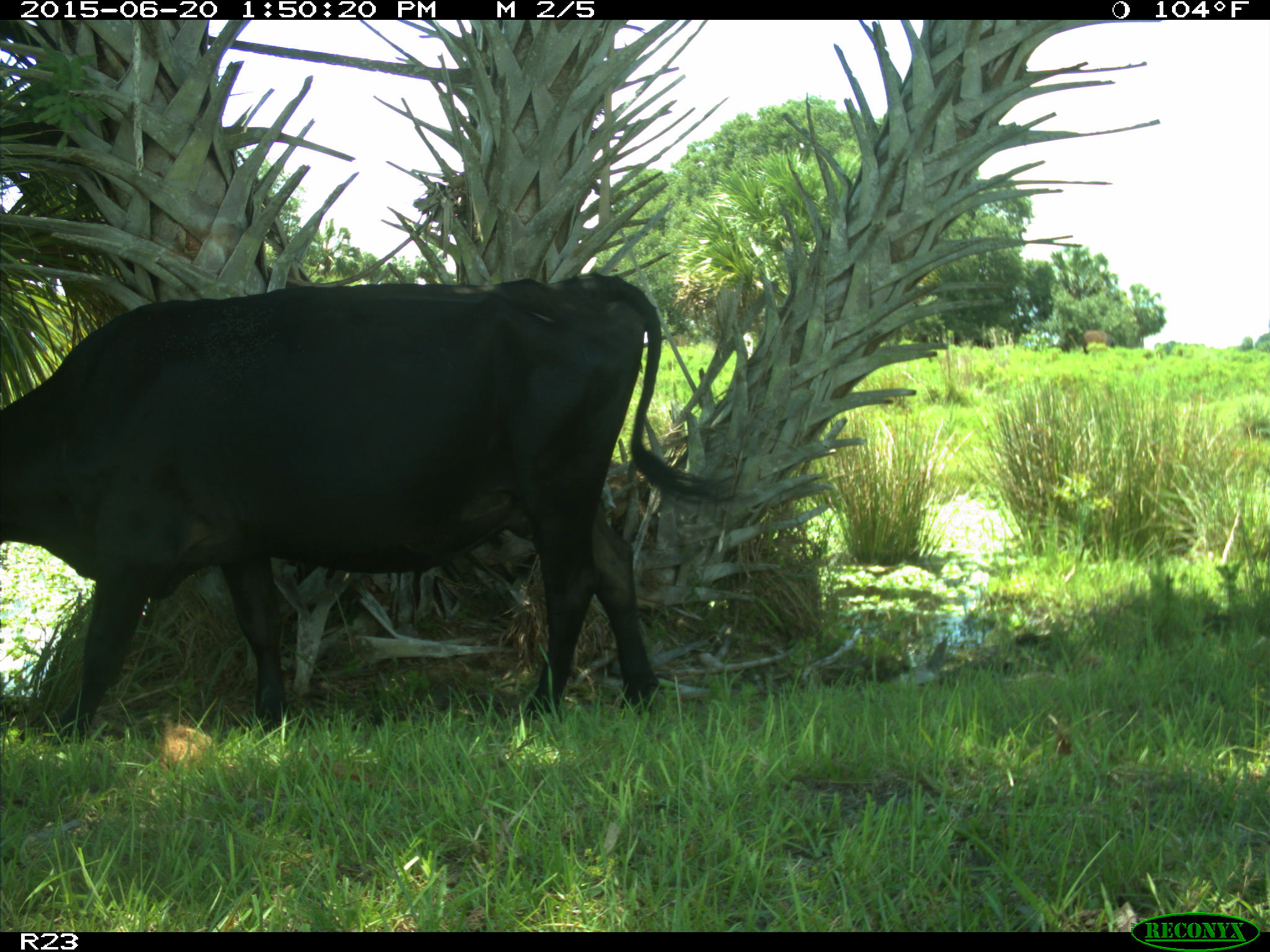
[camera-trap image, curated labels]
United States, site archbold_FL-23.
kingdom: Animalia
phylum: Chordata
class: Mammalia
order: Artiodactyla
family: Bovidae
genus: Bos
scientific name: Bos taurus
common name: domestic cow